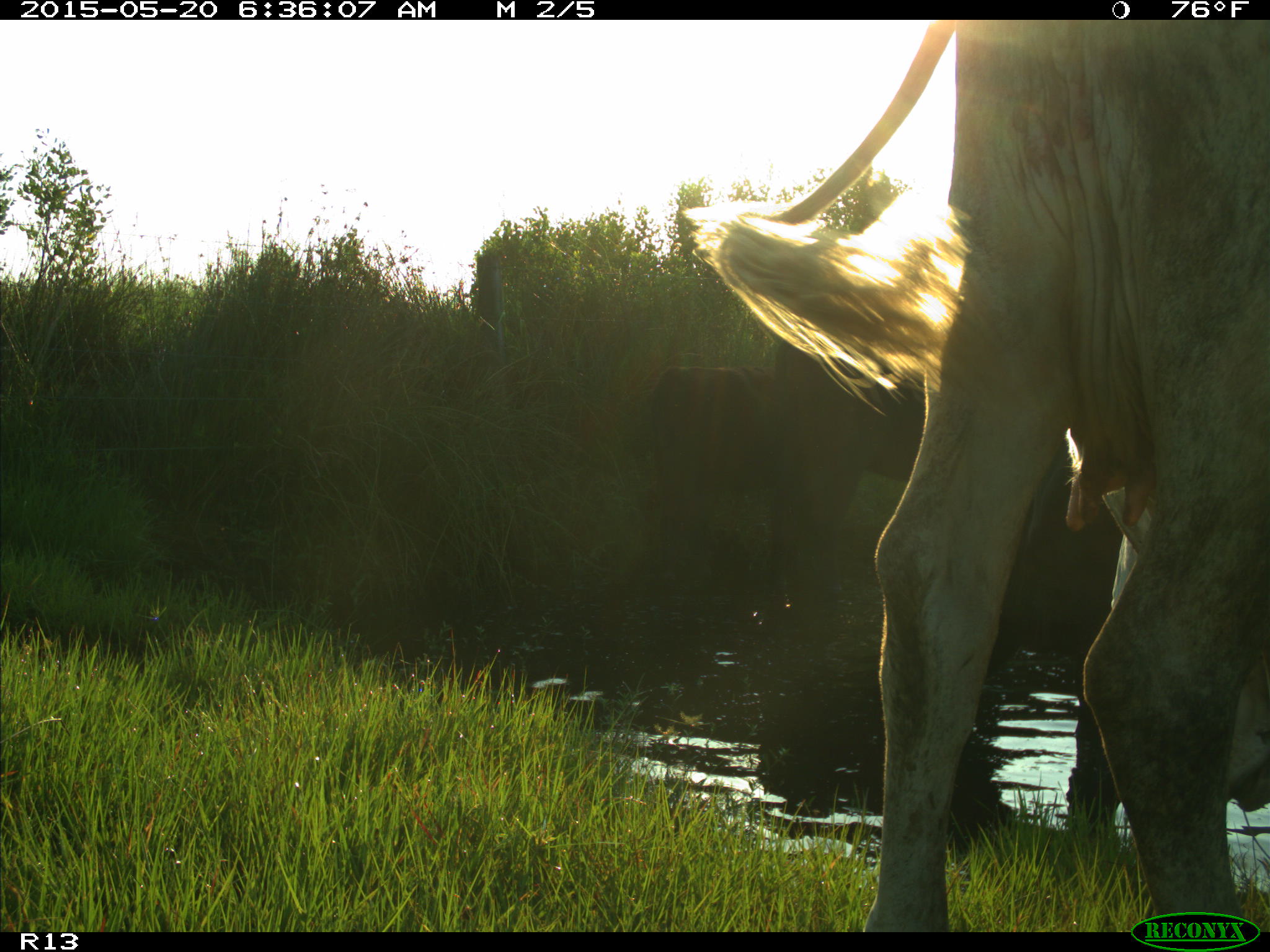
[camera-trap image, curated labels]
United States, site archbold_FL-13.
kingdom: Animalia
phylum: Chordata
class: Mammalia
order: Artiodactyla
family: Bovidae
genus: Bos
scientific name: Bos taurus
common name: domestic cow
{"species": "Bos taurus (domestic cow)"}